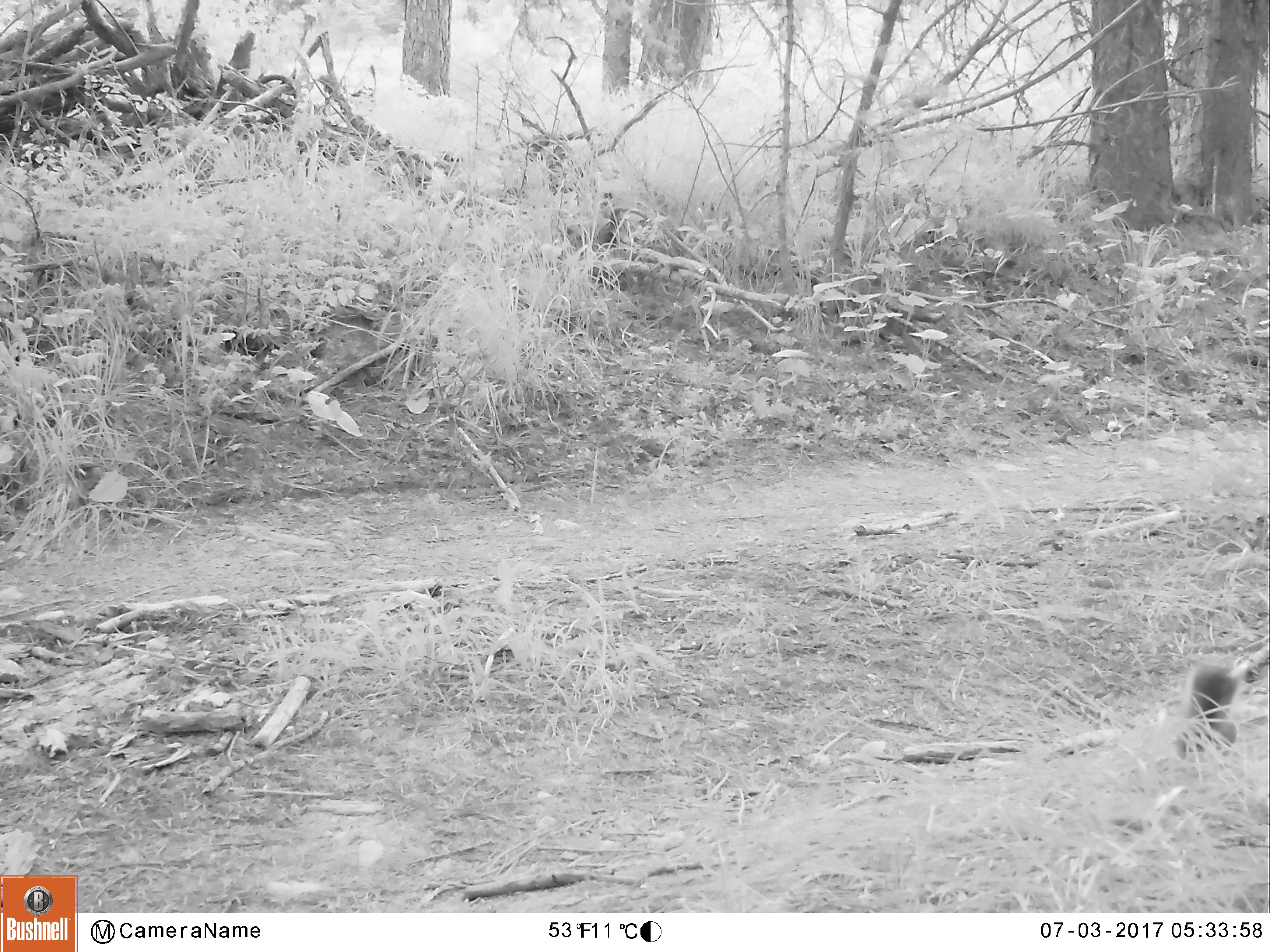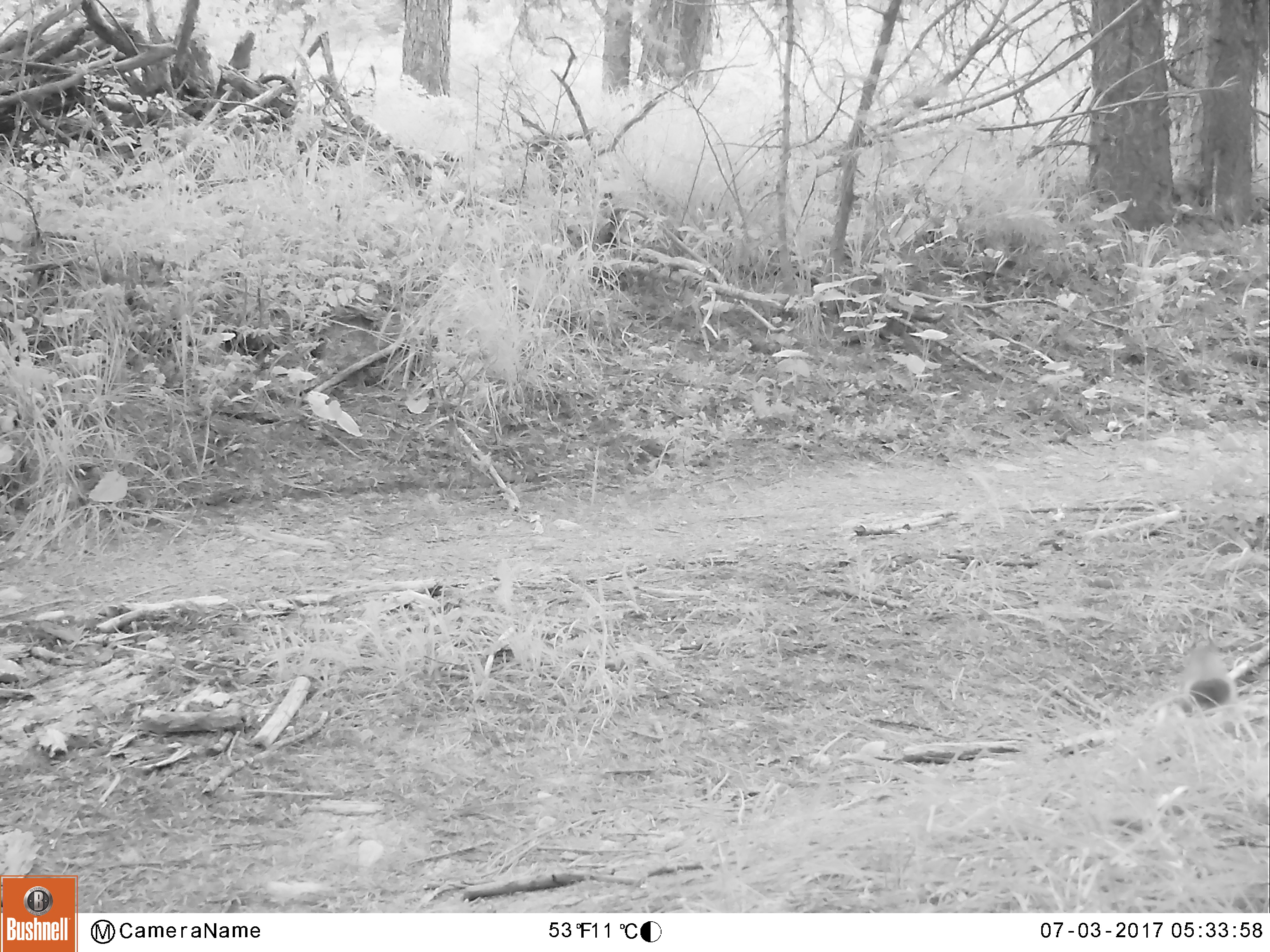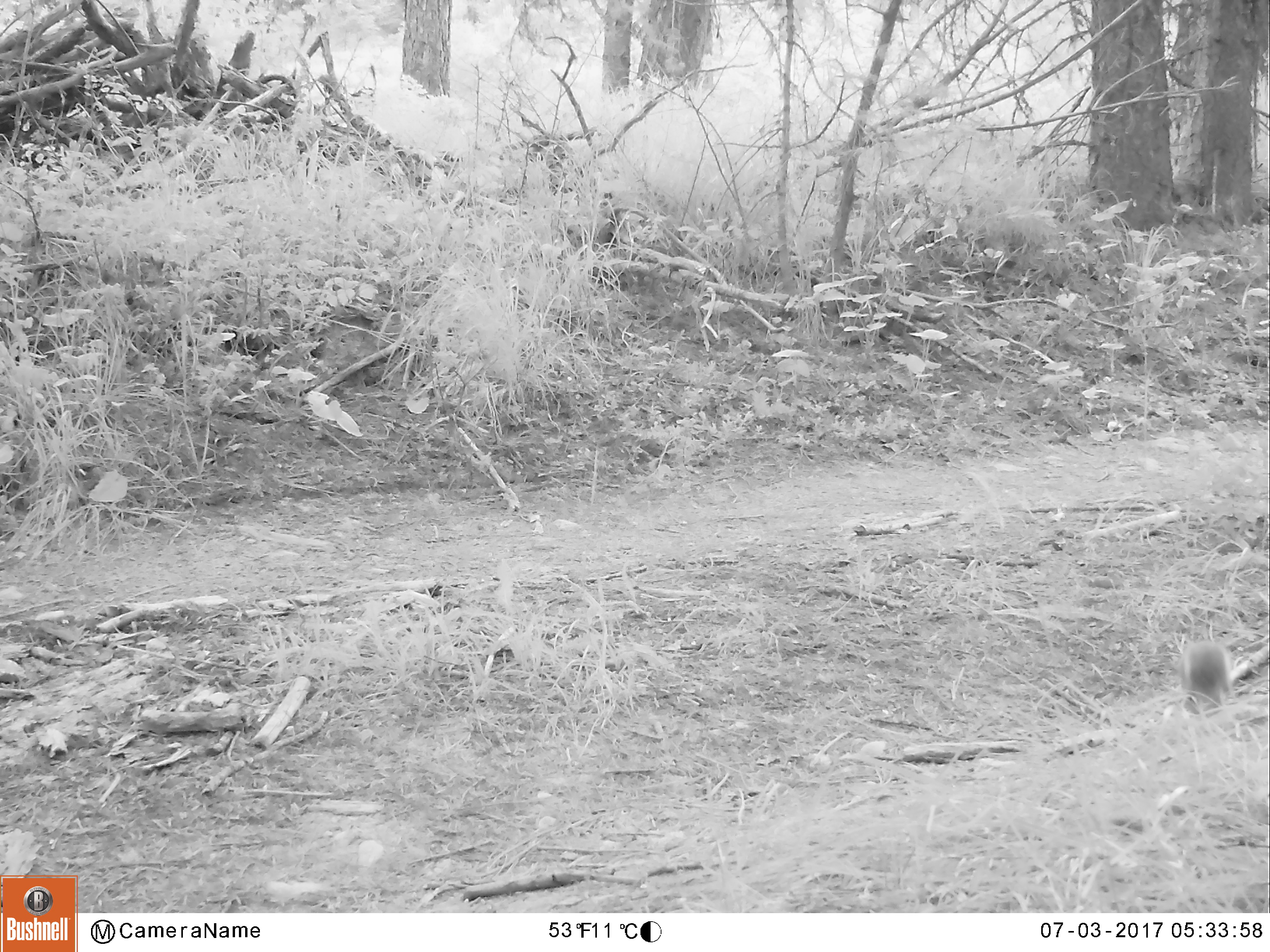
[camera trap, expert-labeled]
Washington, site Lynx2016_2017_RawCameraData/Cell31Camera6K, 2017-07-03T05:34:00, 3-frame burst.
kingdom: Animalia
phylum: Chordata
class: Mammalia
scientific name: Mammalia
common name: small mammal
Small mammal (Mammalia). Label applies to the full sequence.